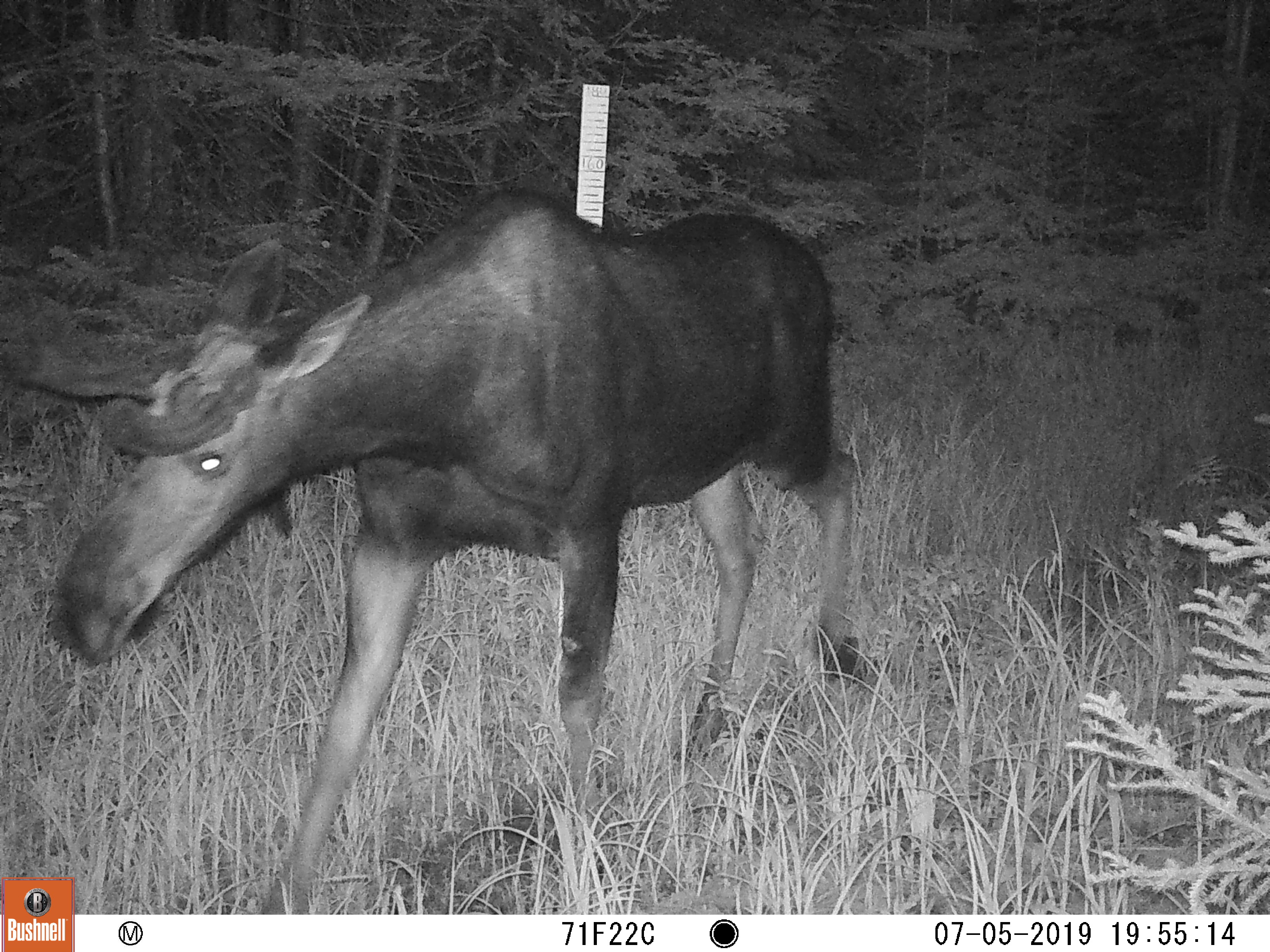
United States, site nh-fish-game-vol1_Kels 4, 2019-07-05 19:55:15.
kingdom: Animalia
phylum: Chordata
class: Mammalia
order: Artiodactyla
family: Cervidae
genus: Alces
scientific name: Alces alces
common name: moose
Moose (Alces alces).